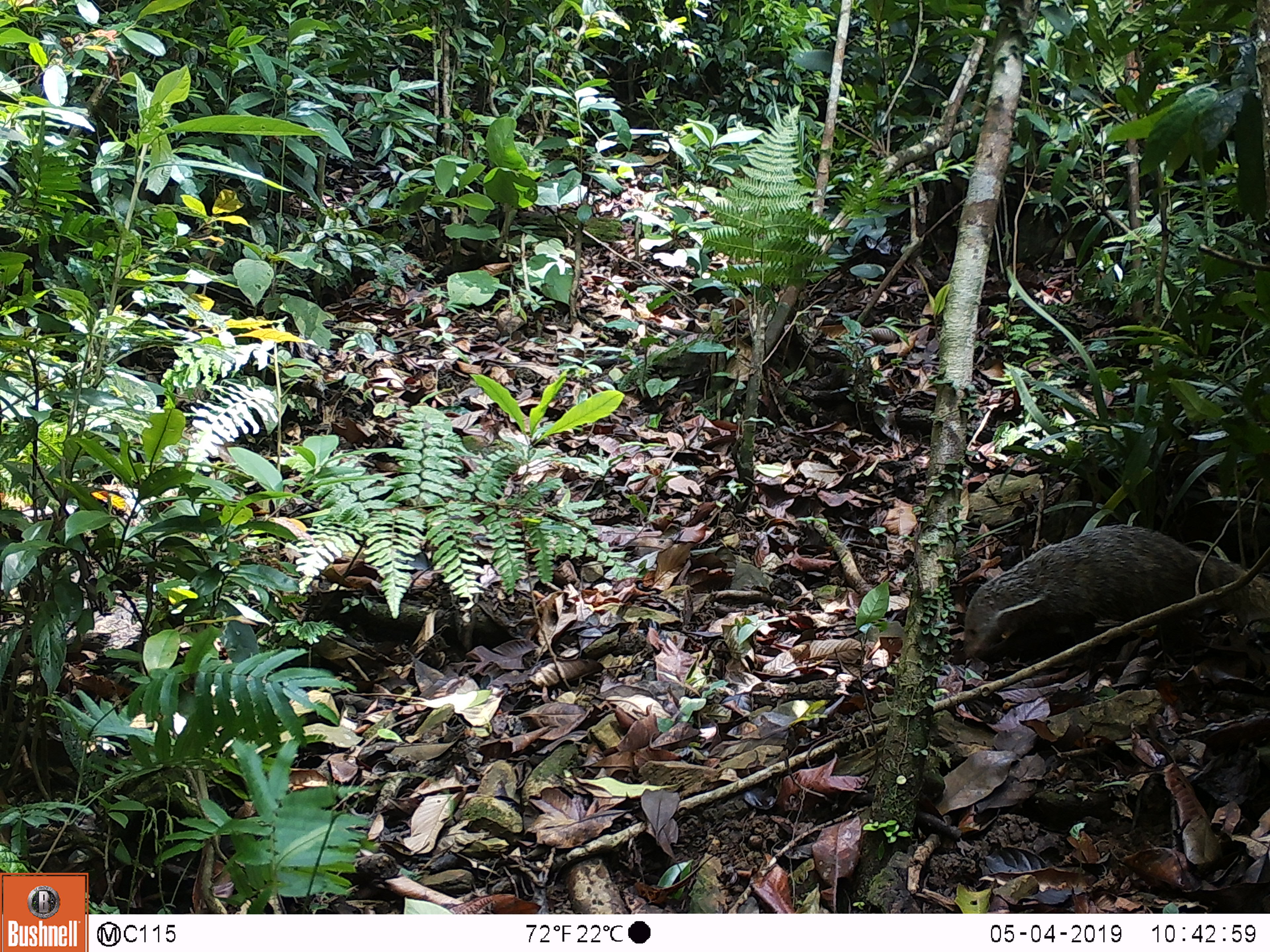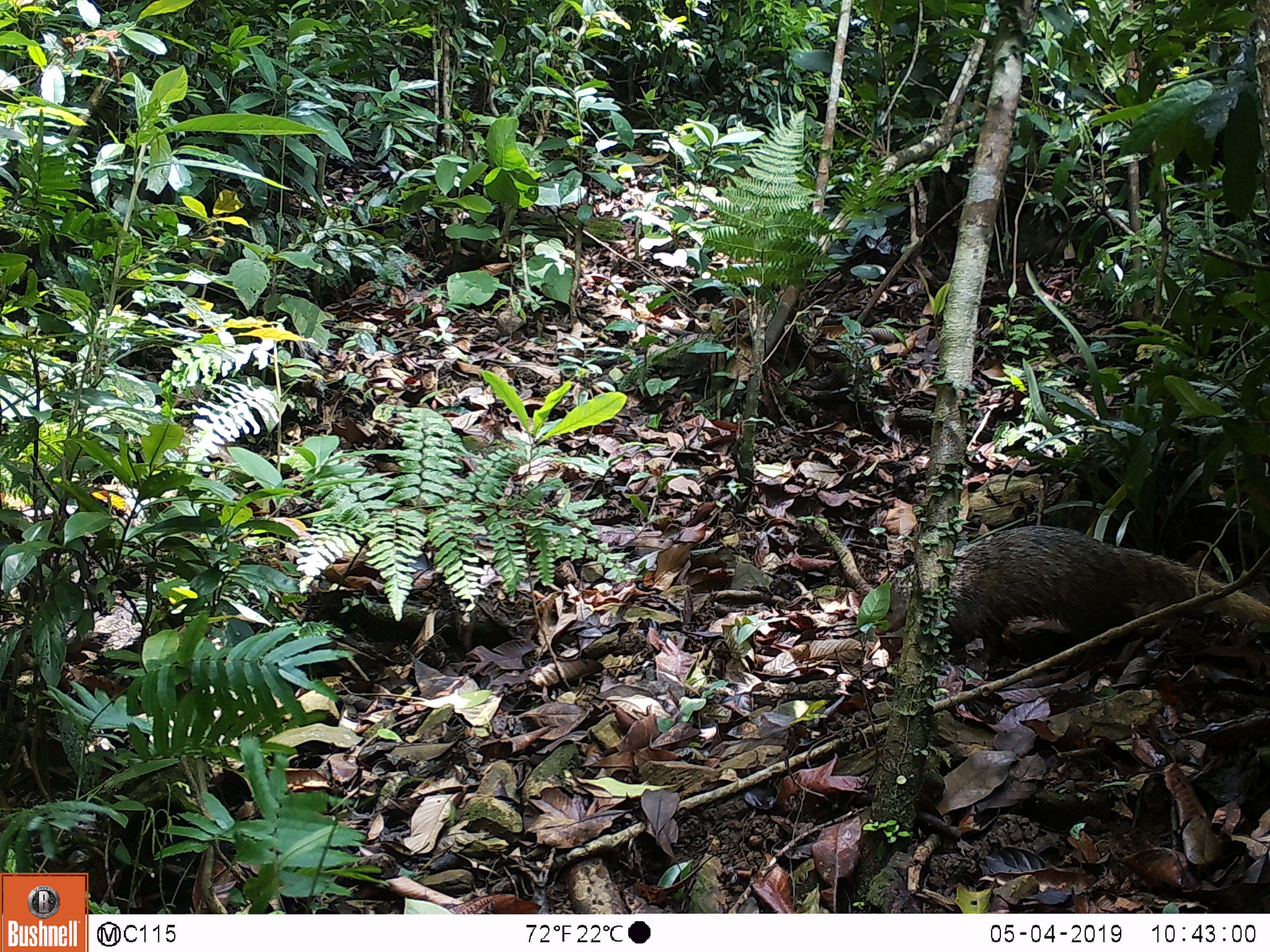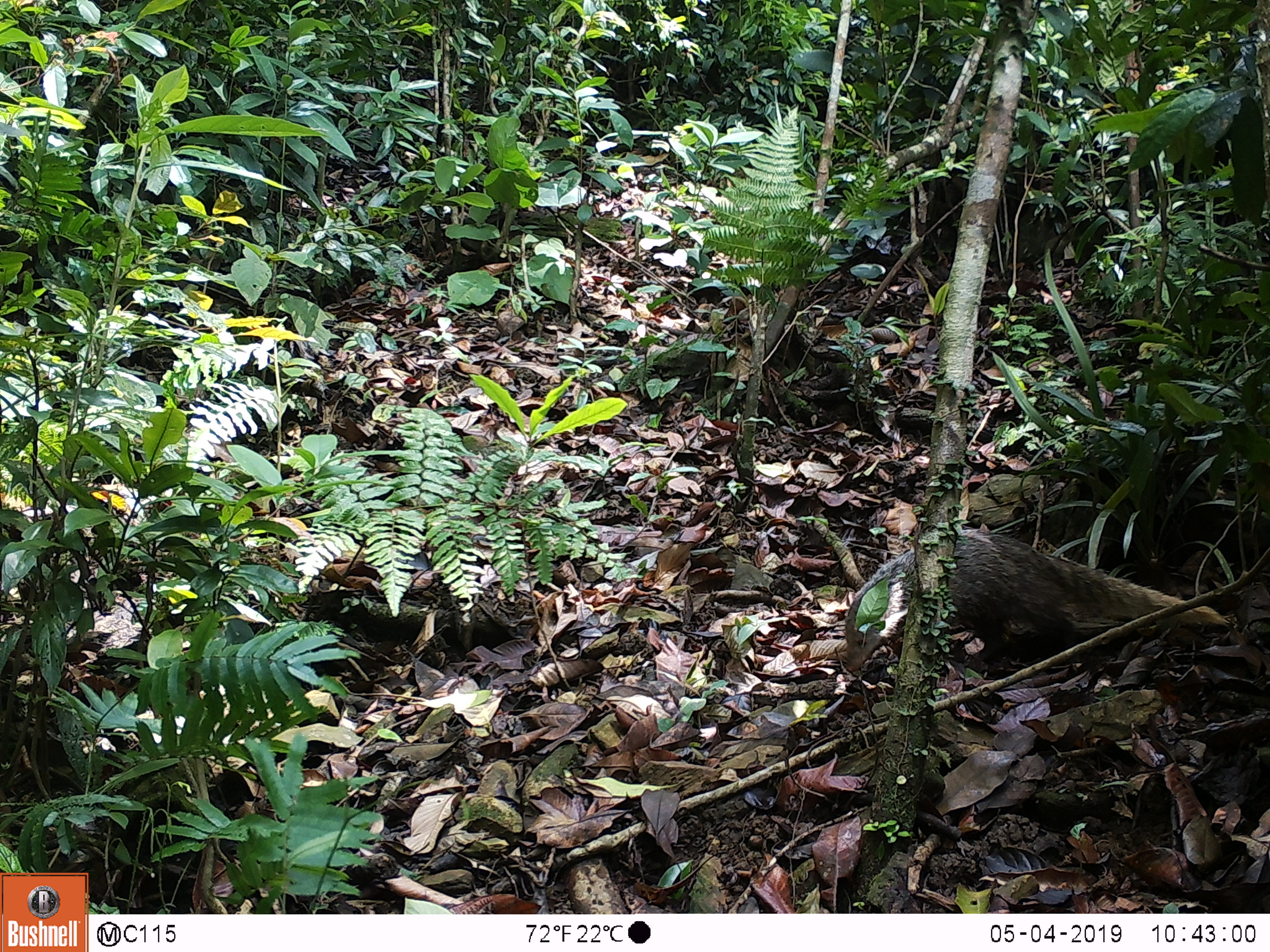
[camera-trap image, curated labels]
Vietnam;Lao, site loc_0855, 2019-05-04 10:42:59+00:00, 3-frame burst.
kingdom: Animalia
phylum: Chordata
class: Mammalia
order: Carnivora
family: Herpestidae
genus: Urva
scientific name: Urva urva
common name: crab-eating mongoose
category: crab eating mongoose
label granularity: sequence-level